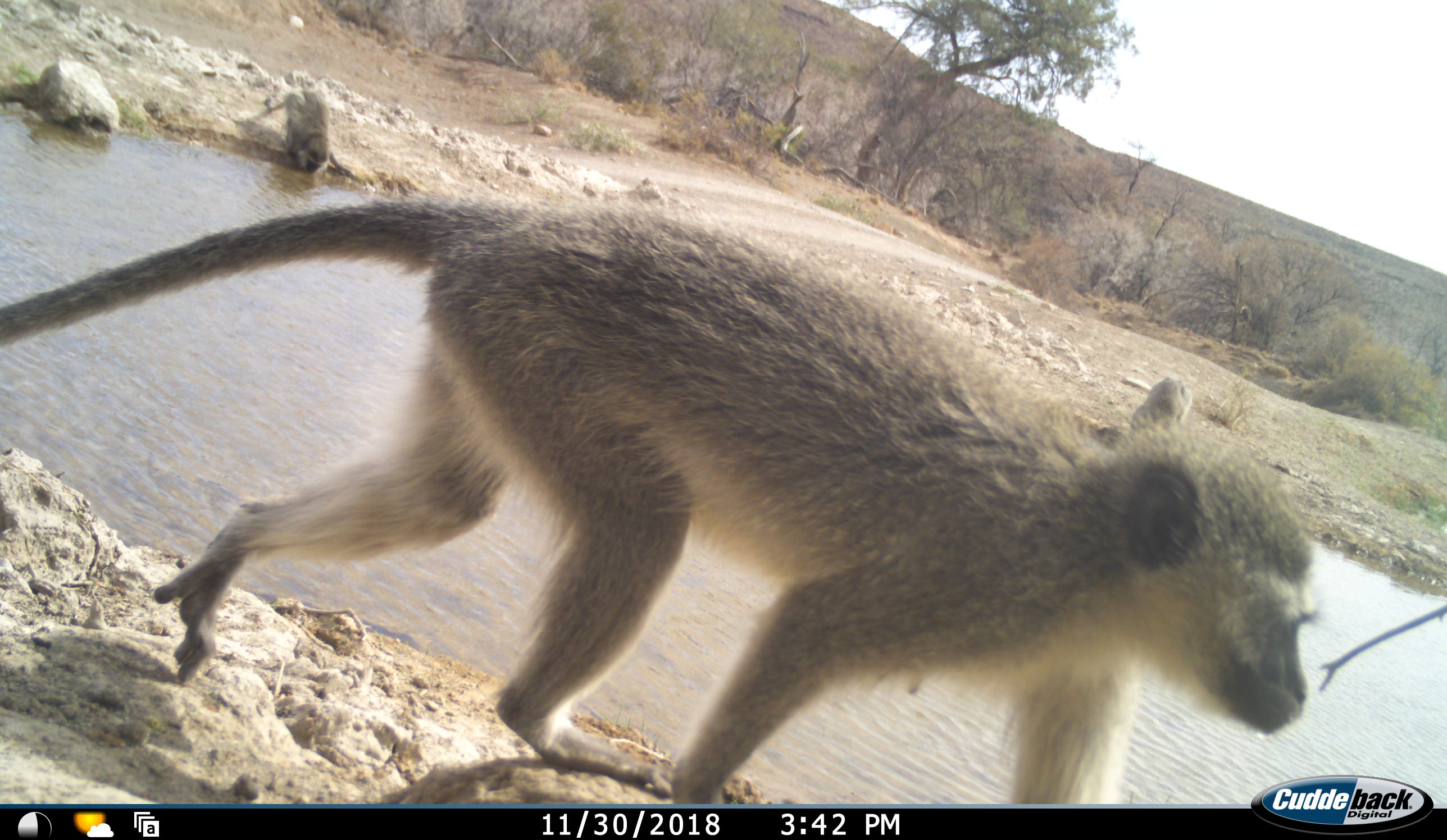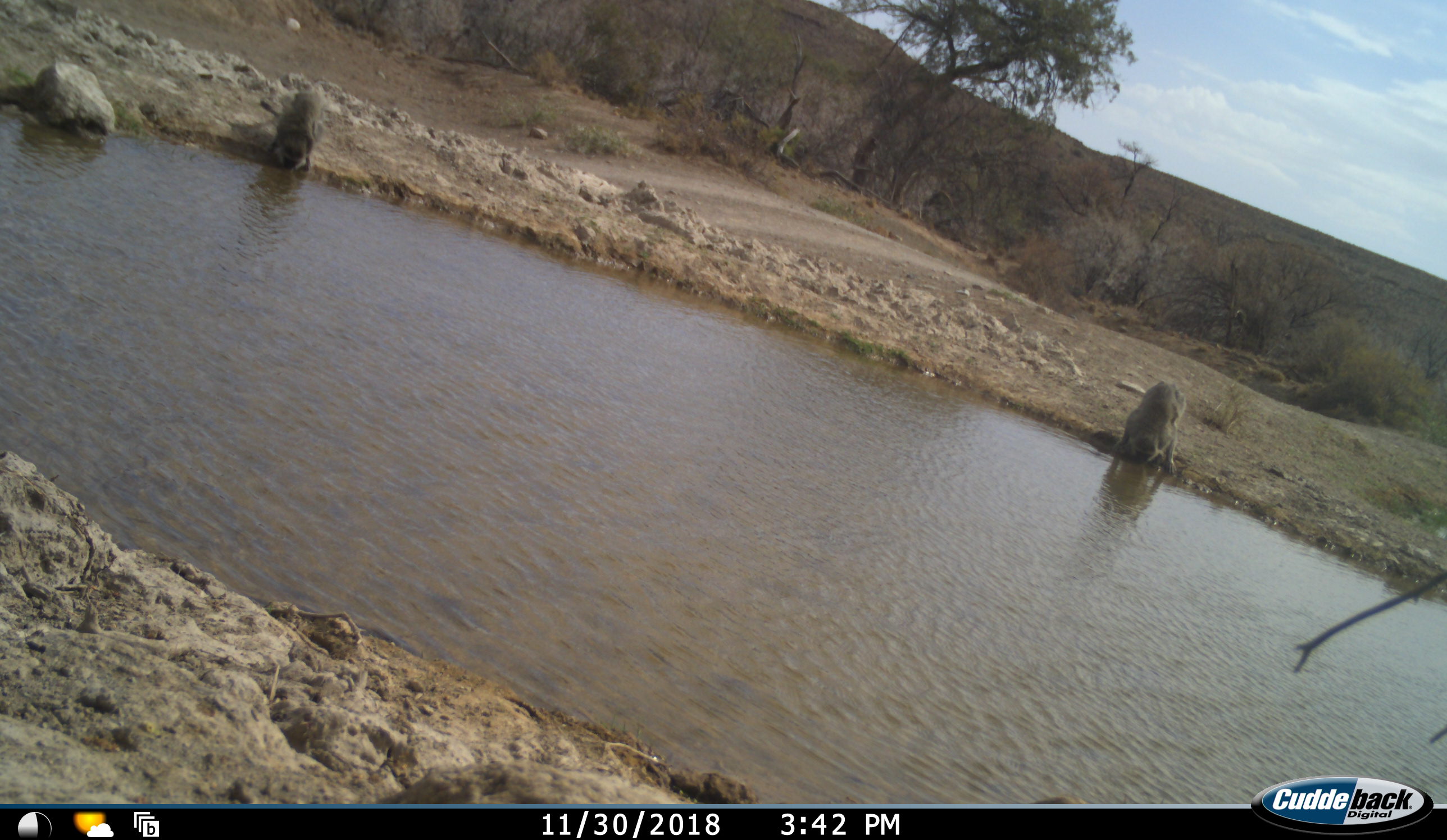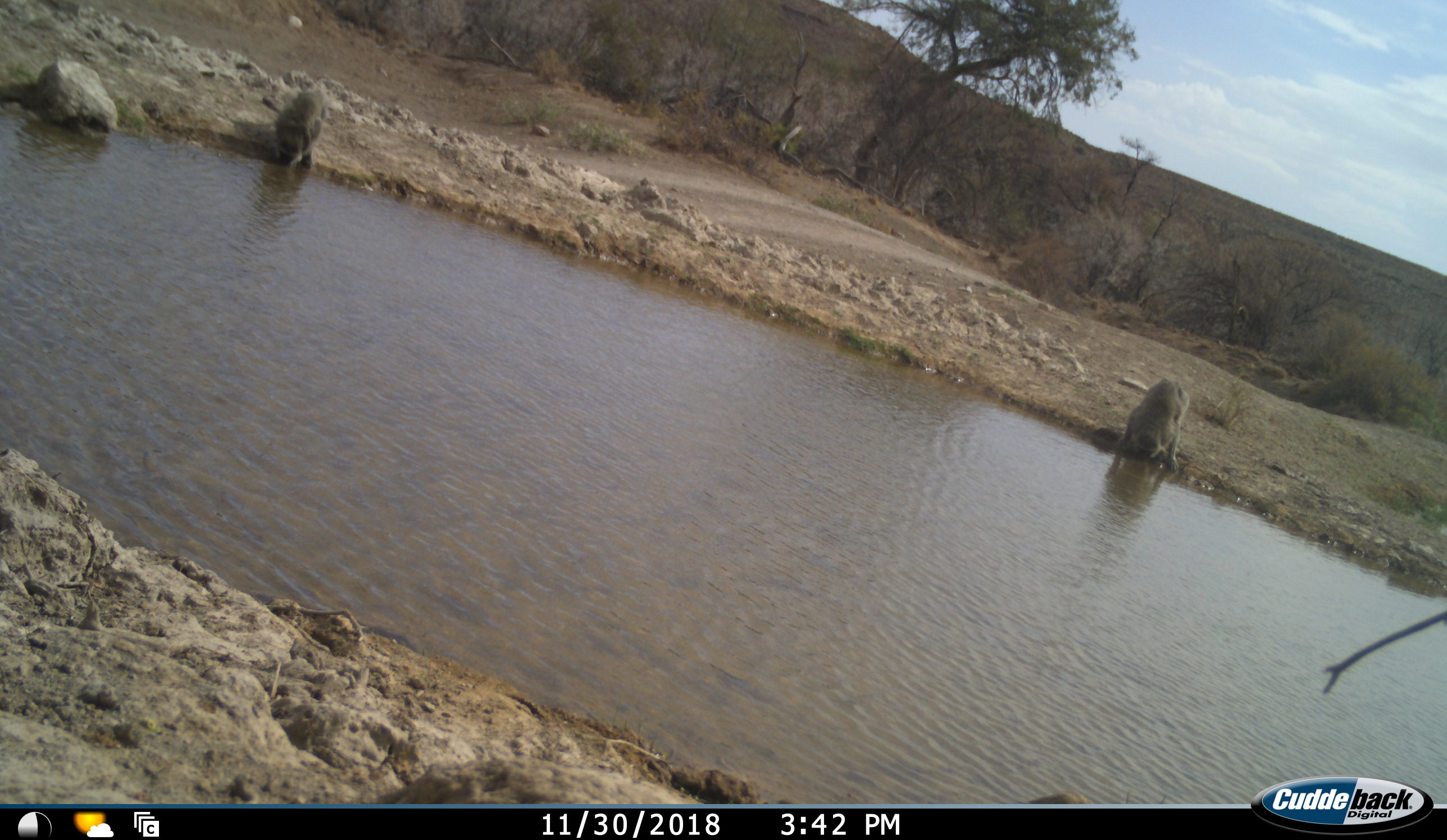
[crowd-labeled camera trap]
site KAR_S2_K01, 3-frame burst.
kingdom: Animalia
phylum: Chordata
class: Mammalia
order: Primates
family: Cercopithecidae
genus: Chlorocebus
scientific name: Chlorocebus pygerythrus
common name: vervet monkey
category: monkeyvervet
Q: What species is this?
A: Monkeyvervet (vervet monkey) (Chlorocebus pygerythrus).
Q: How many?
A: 3.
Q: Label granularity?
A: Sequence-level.